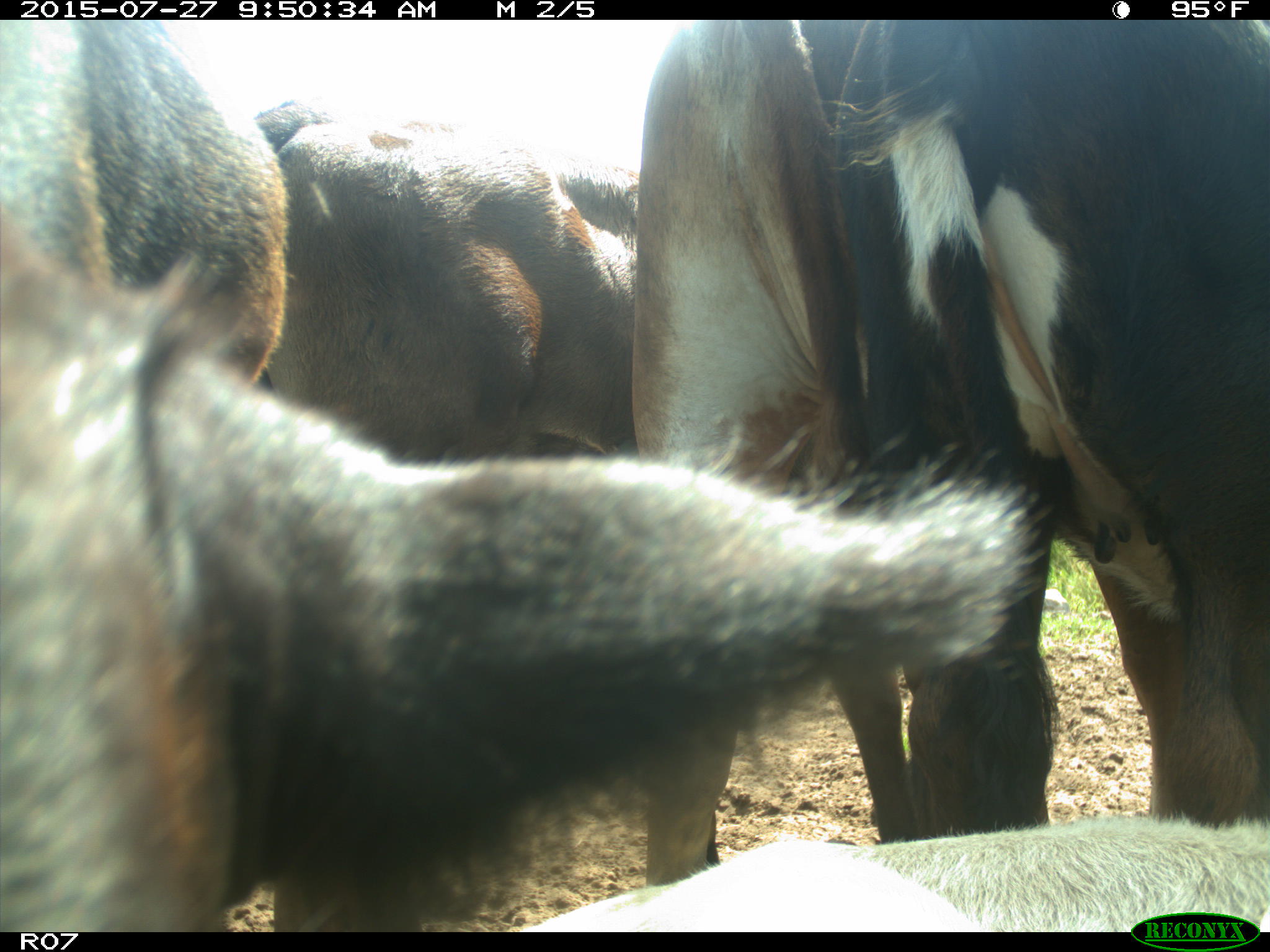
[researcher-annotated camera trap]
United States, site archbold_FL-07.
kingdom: Animalia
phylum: Chordata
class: Mammalia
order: Artiodactyla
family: Bovidae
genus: Bos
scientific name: Bos taurus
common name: domestic cow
Bos taurus (domestic cow).